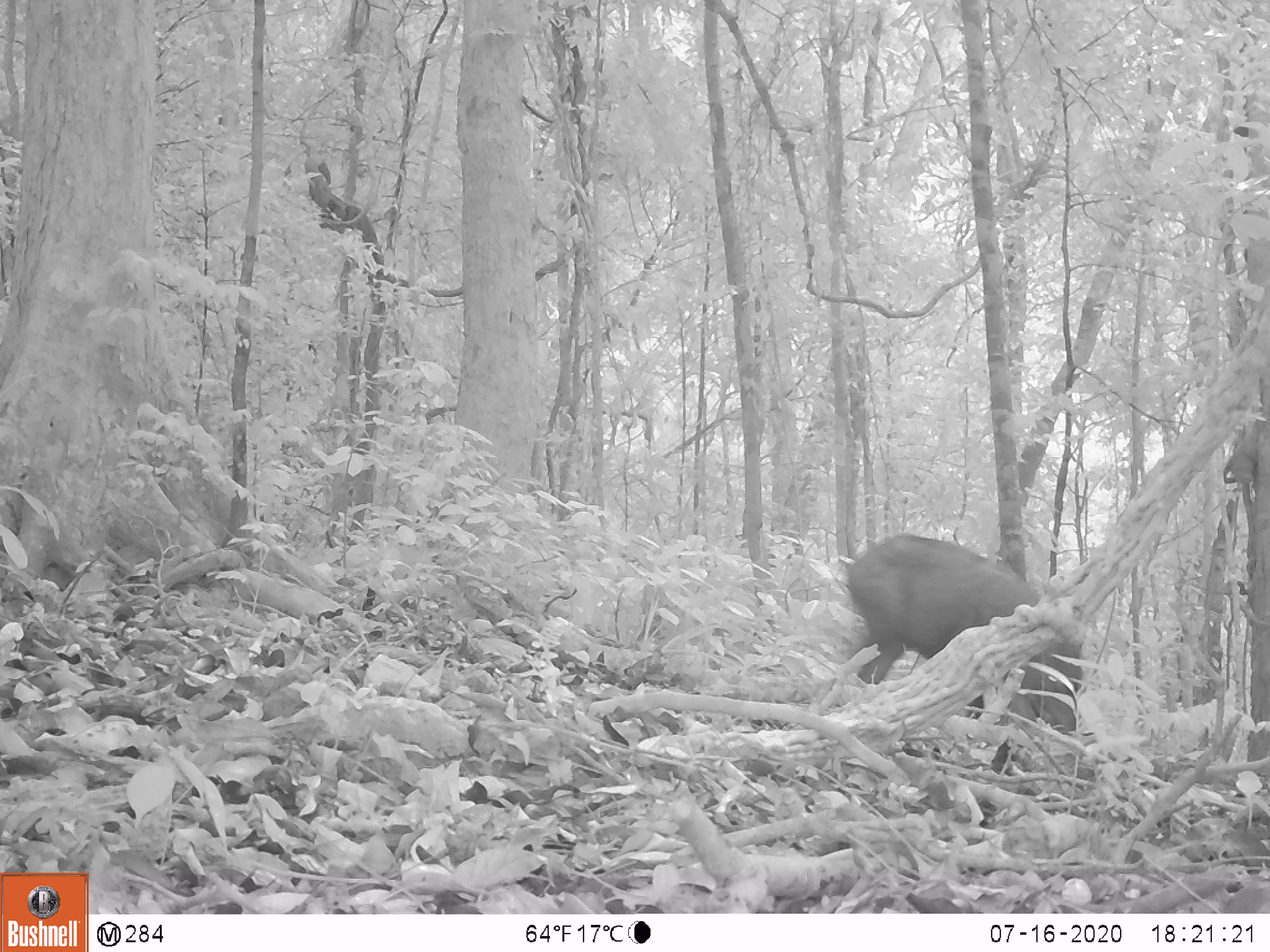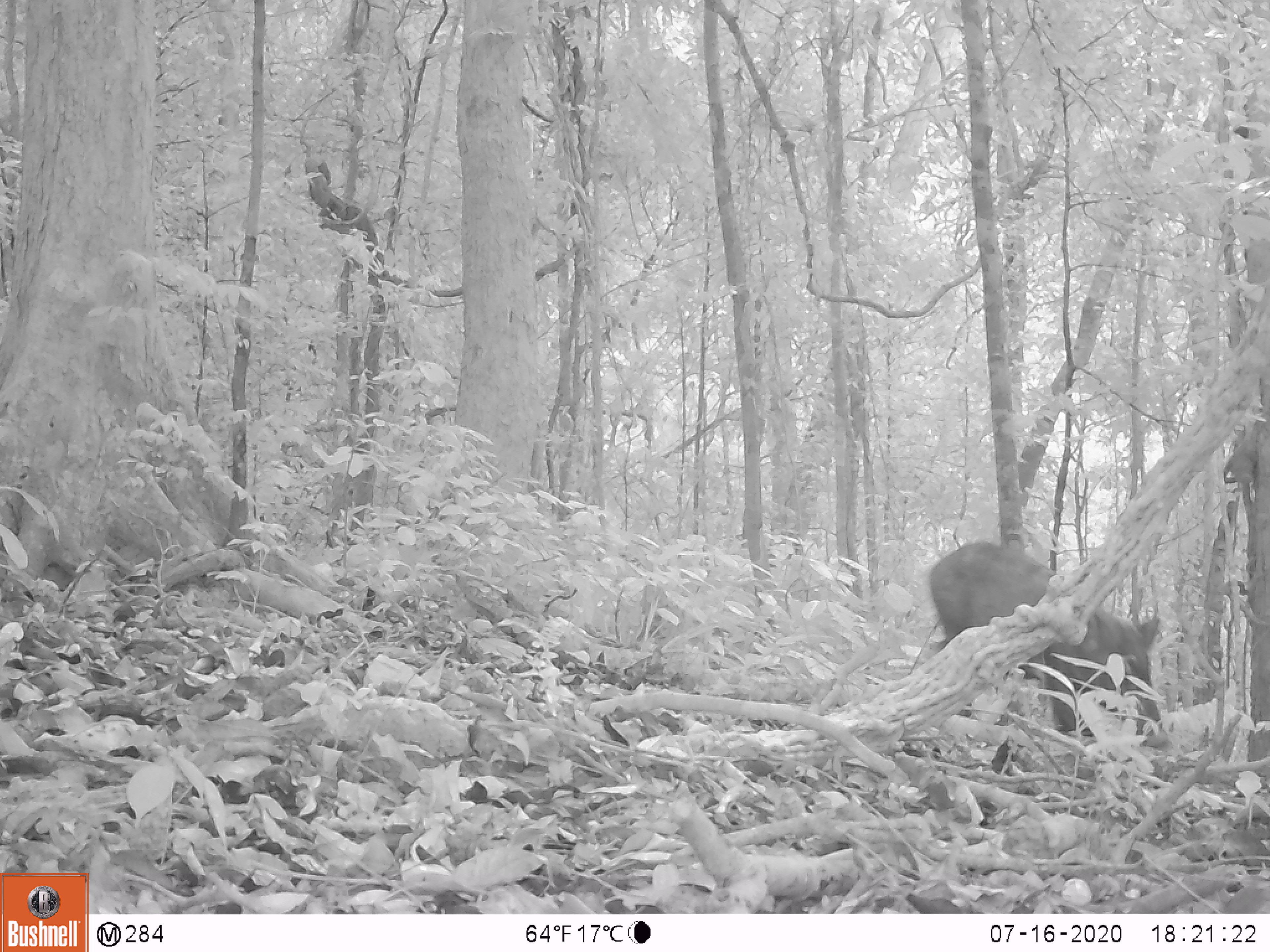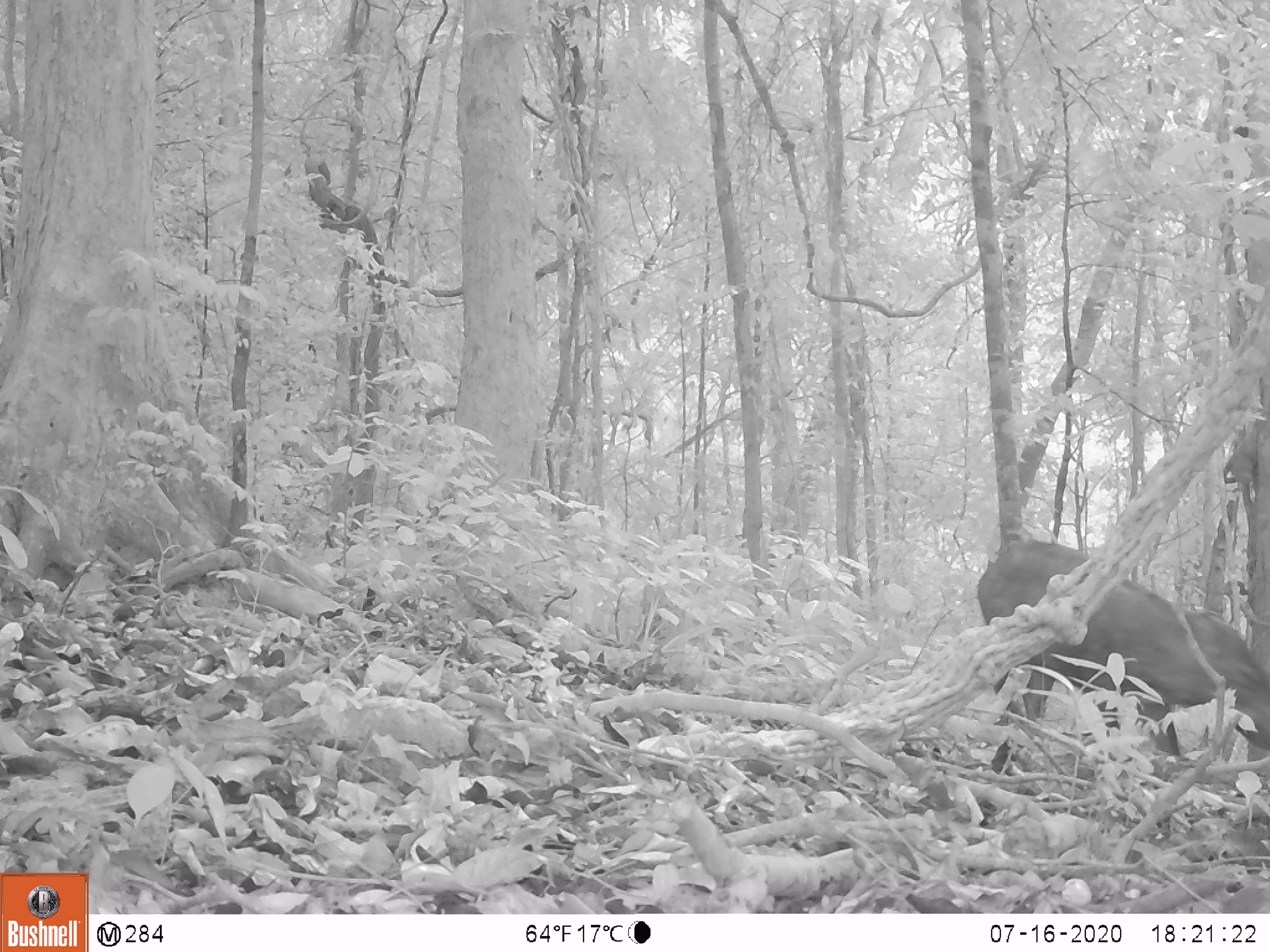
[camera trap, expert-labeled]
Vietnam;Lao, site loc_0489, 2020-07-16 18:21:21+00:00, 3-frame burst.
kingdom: Animalia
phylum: Chordata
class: Mammalia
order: Artiodactyla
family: Suidae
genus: Sus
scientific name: Sus scrofa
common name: eurasian wild pig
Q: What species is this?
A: Eurasian wild pig (Sus scrofa).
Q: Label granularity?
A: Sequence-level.